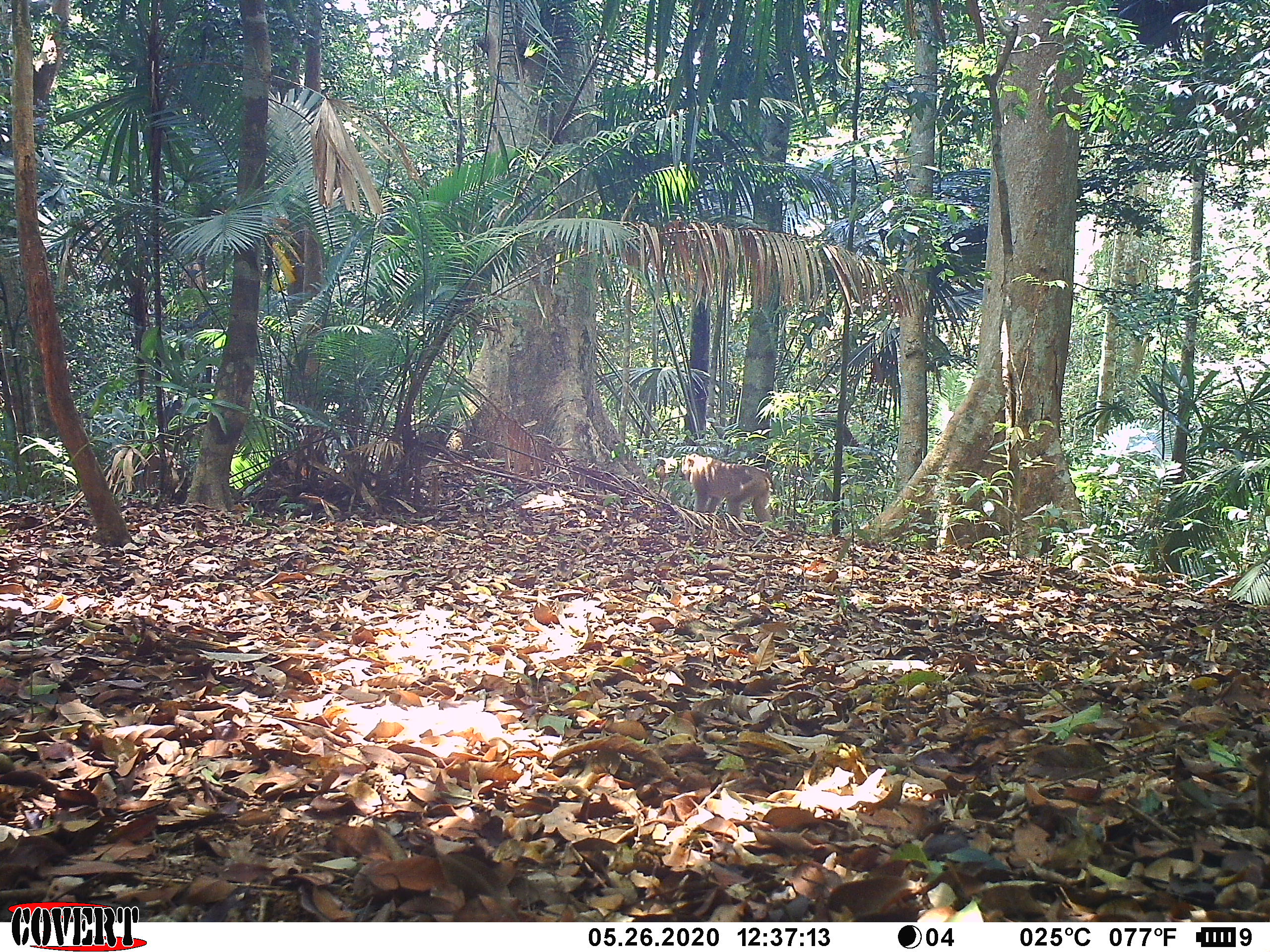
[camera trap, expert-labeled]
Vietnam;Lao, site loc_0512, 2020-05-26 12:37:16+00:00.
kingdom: Animalia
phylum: Chordata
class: Mammalia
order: Primates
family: Cercopithecidae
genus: Macaca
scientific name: Macaca nemestrina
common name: pig-tailed macaque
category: pig tailed macaque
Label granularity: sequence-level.